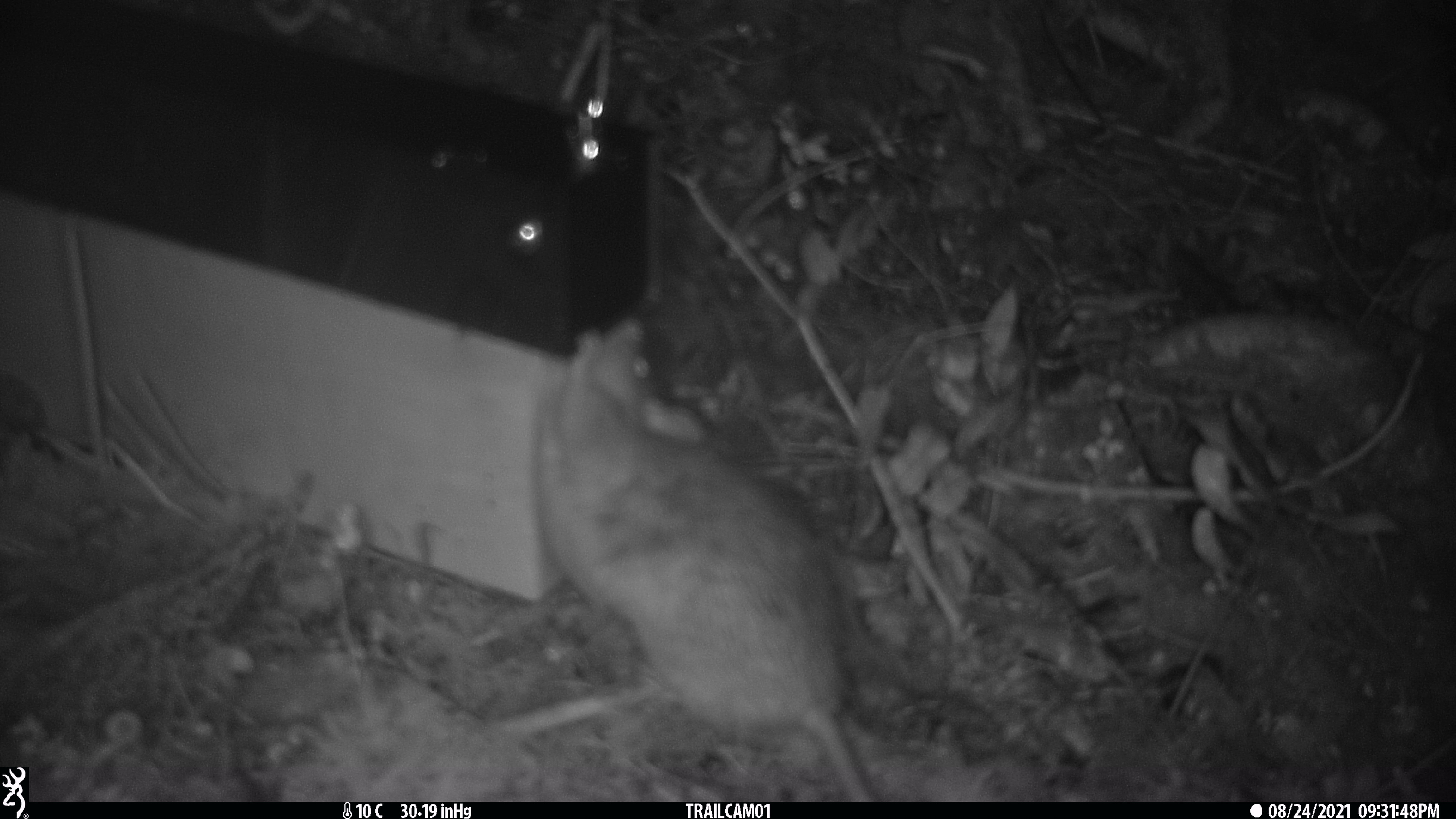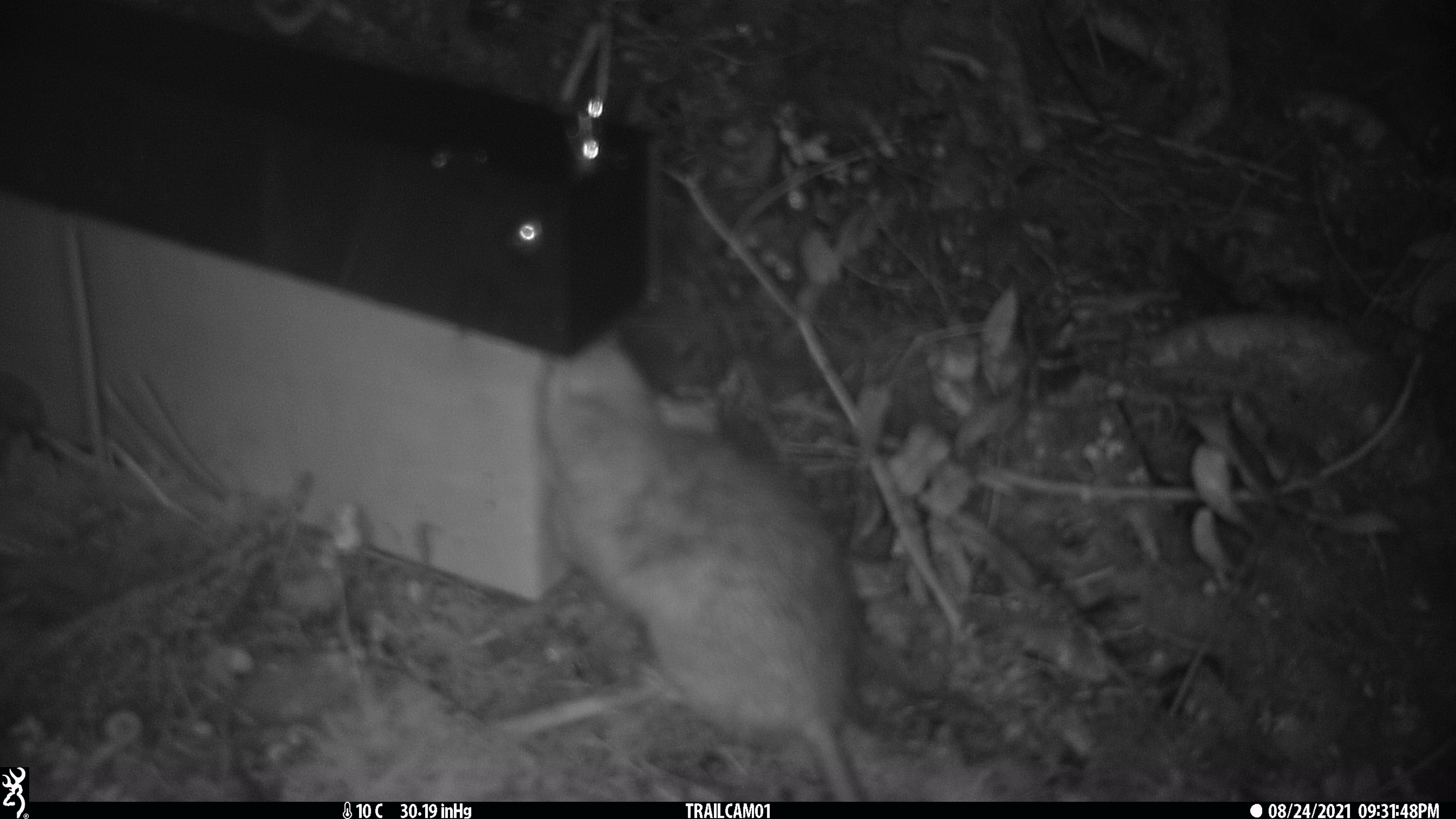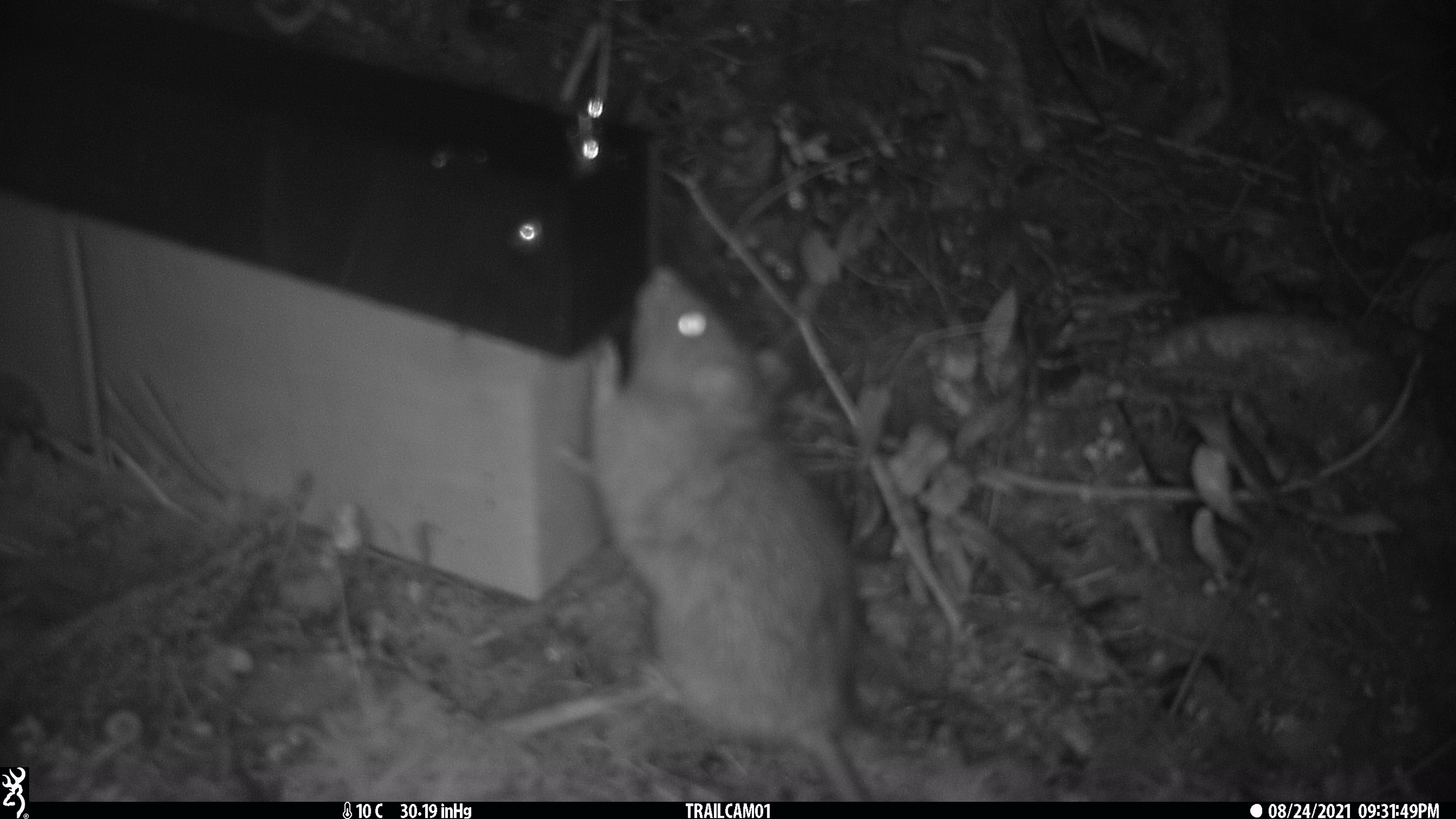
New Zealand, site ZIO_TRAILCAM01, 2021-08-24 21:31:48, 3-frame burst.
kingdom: Animalia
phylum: Chordata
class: Mammalia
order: Rodentia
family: Muridae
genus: Rattus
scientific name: Rattus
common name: rat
Rat (Rattus).